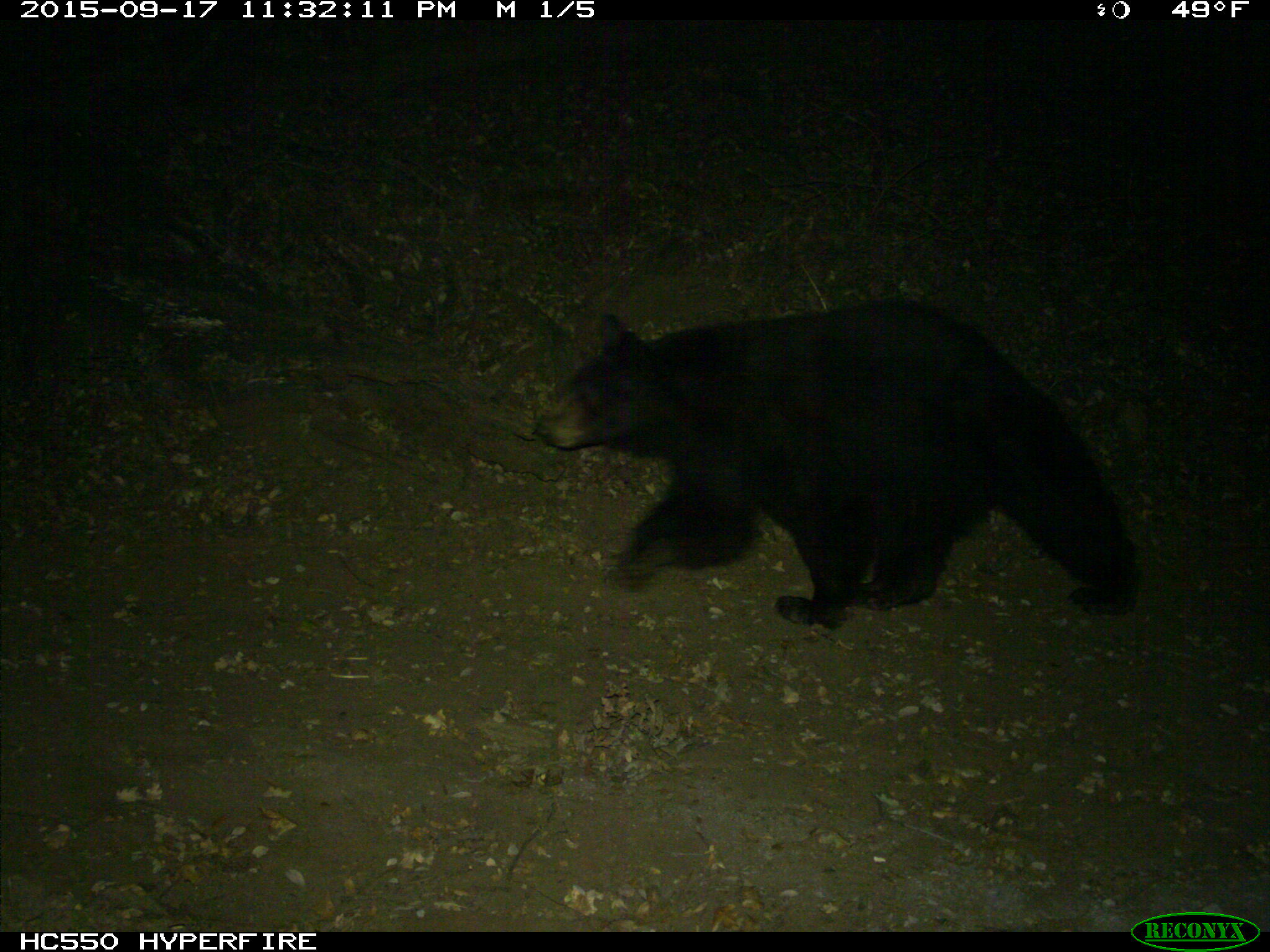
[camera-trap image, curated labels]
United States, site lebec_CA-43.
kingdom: Animalia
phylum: Chordata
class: Mammalia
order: Carnivora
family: Ursidae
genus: Ursus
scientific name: Ursus americanus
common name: american black bear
Ursus americanus (american black bear).